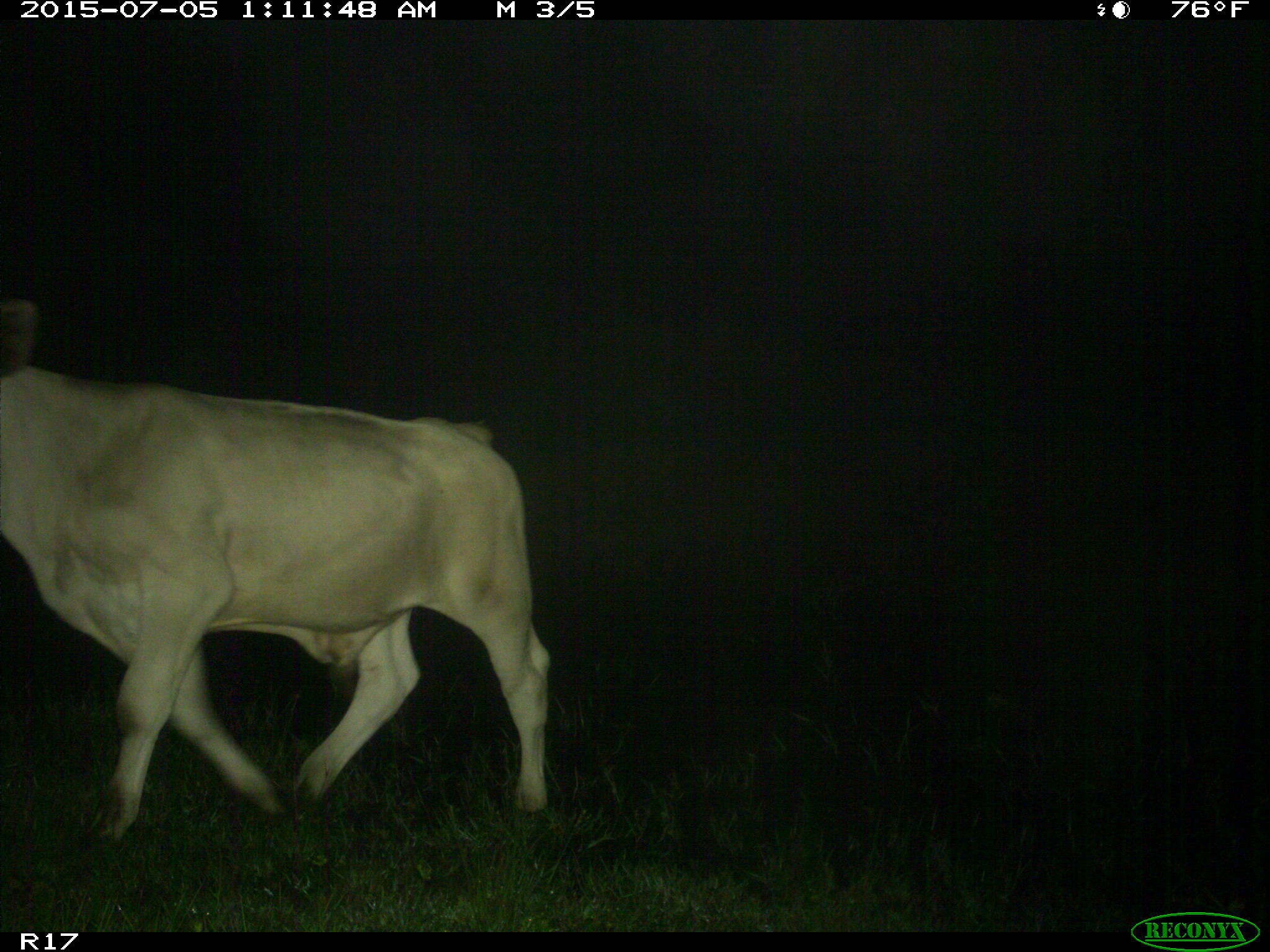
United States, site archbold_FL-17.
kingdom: Animalia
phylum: Chordata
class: Mammalia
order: Artiodactyla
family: Bovidae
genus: Bos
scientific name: Bos taurus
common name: domestic cow